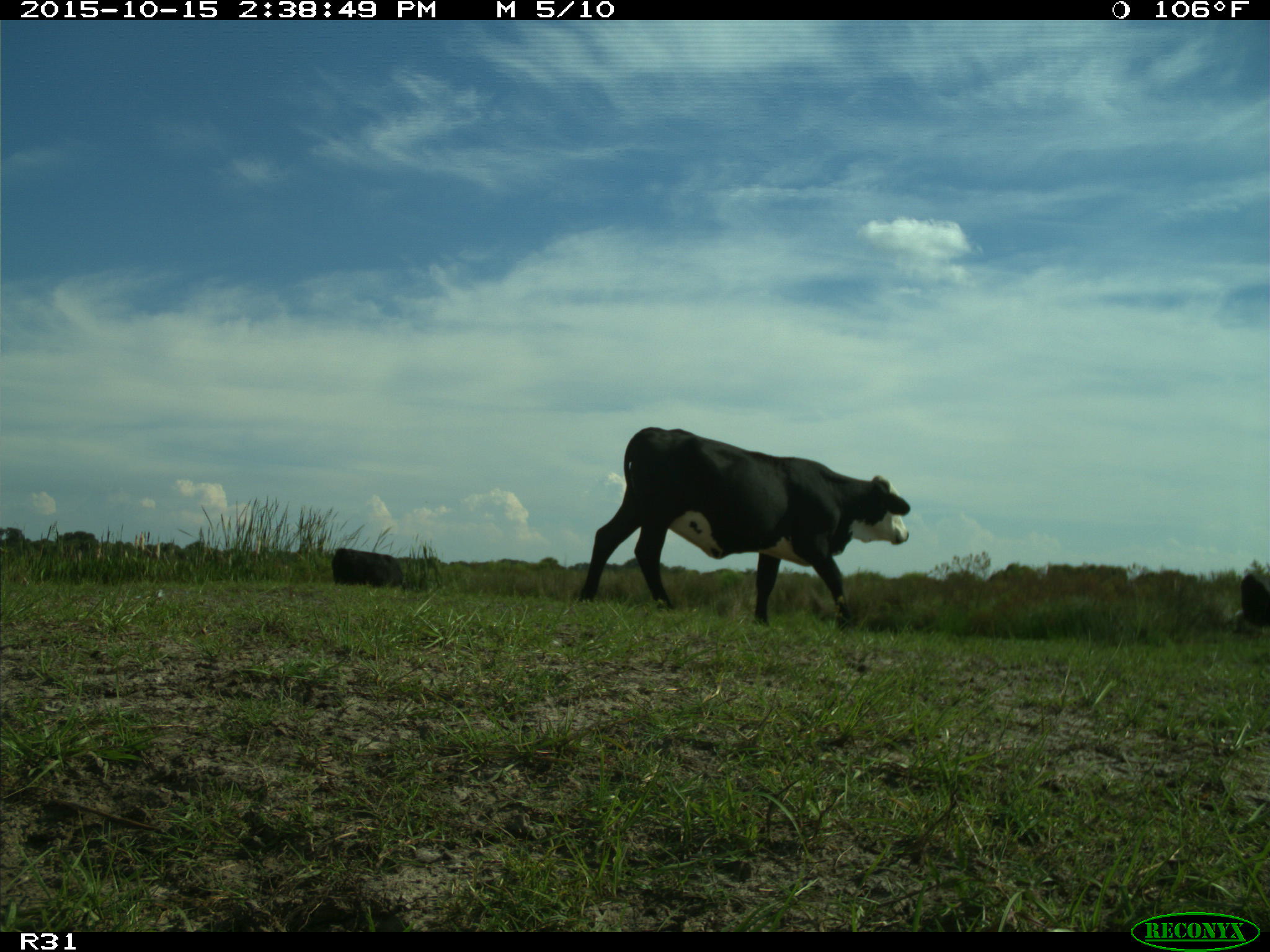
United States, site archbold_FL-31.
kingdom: Animalia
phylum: Chordata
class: Mammalia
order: Artiodactyla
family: Bovidae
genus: Bos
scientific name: Bos taurus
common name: domestic cow